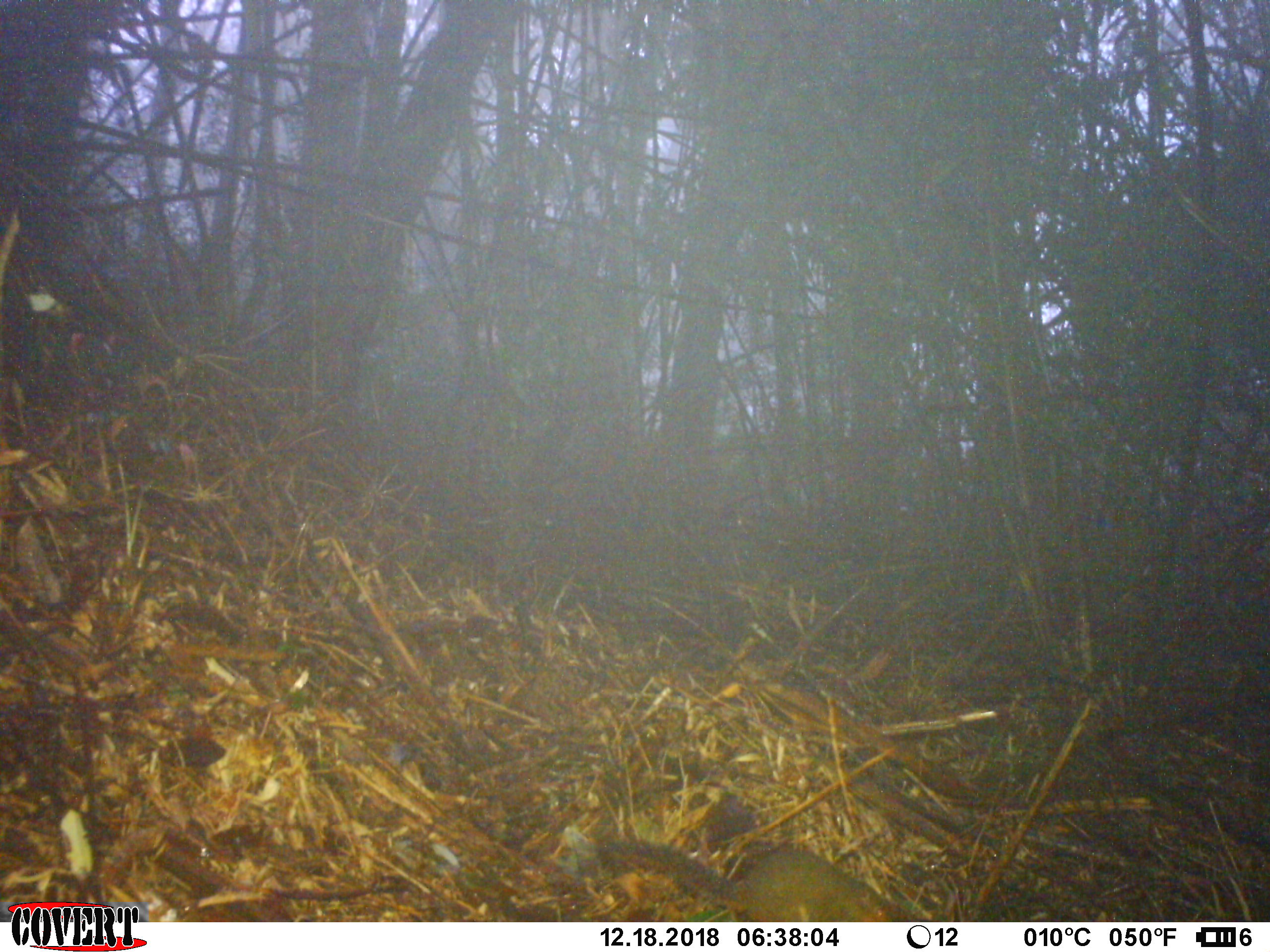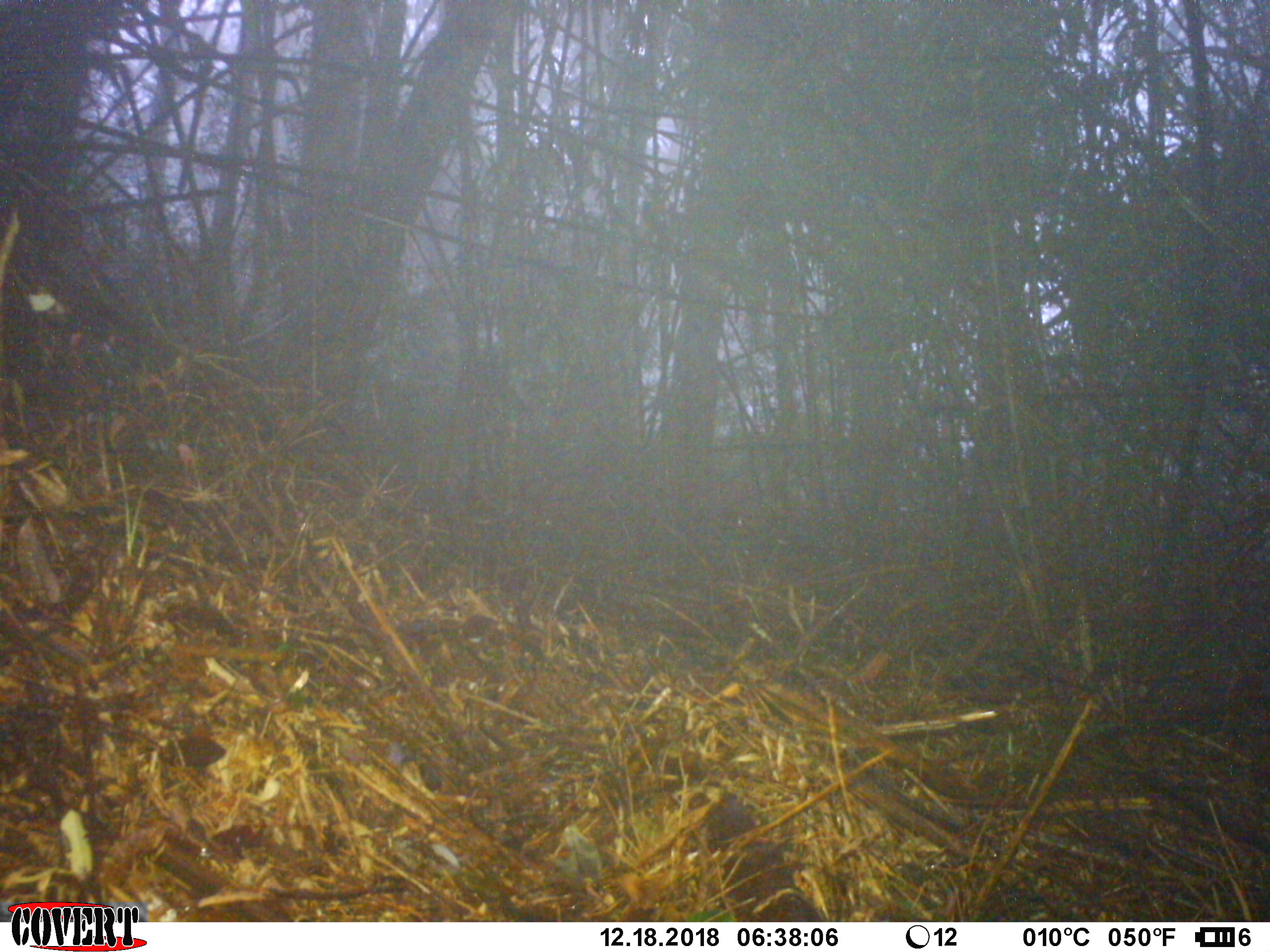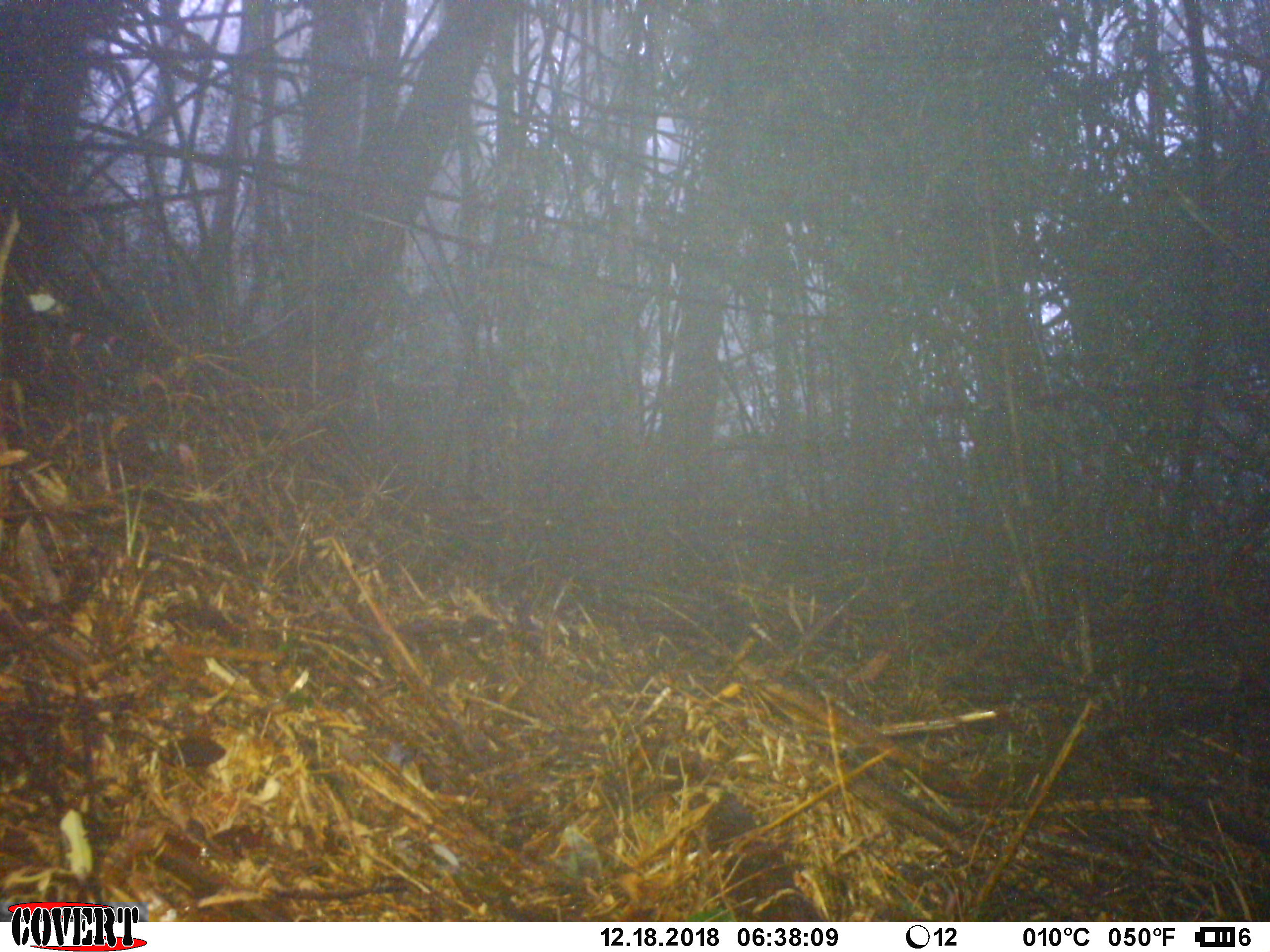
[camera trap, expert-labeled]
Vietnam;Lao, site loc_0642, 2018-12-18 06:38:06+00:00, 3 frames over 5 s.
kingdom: Animalia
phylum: Chordata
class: Mammalia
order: Rodentia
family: Sciuridae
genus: Dremomys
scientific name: Dremomys rufigenis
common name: red-cheeked squirrel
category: red cheeked squirrel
Red cheeked squirrel (red-cheeked squirrel) (Dremomys rufigenis). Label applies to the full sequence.